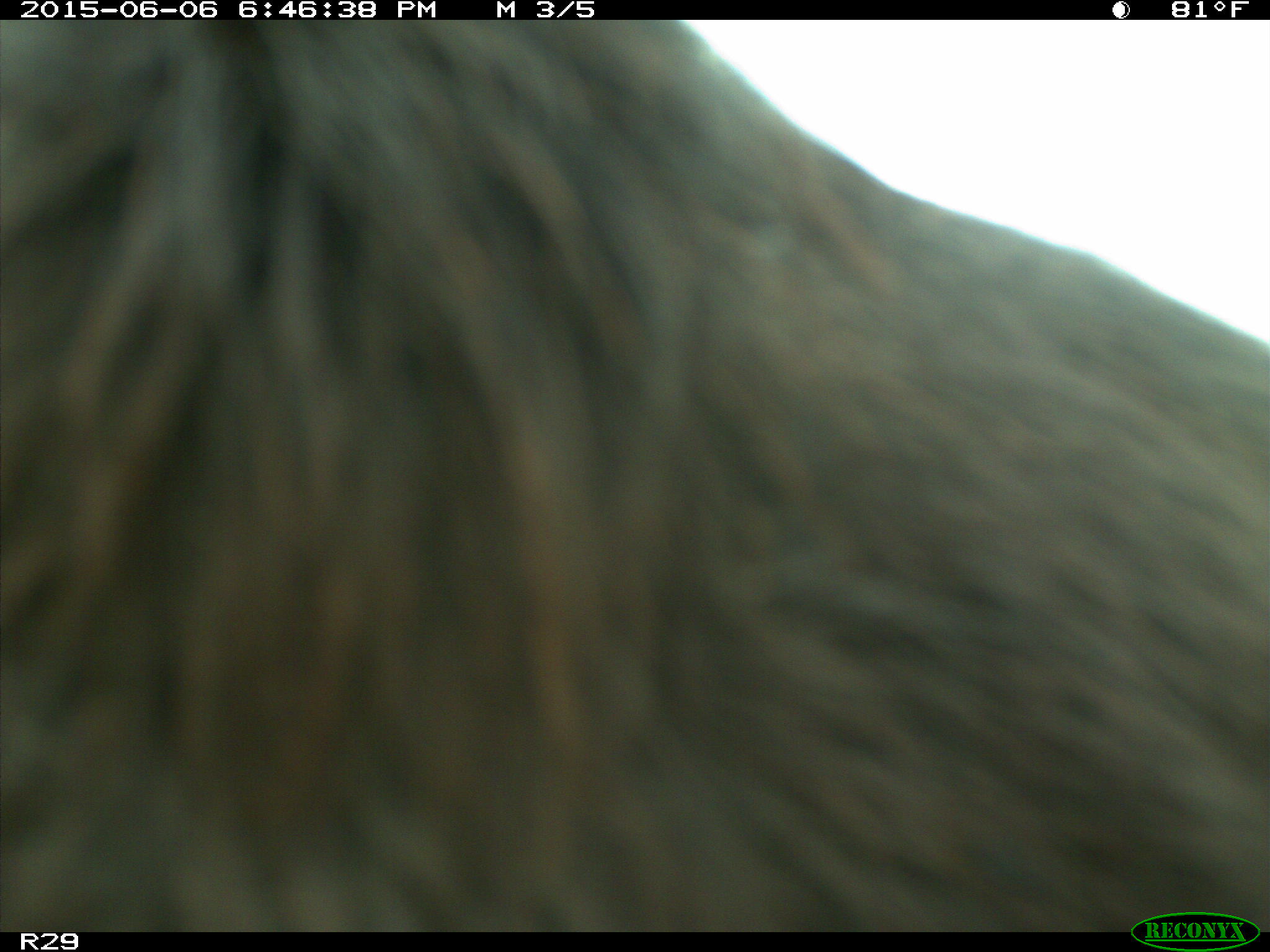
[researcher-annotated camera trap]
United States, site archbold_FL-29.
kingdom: Animalia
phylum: Chordata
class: Mammalia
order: Artiodactyla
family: Bovidae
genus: Bos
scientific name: Bos taurus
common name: domestic cow